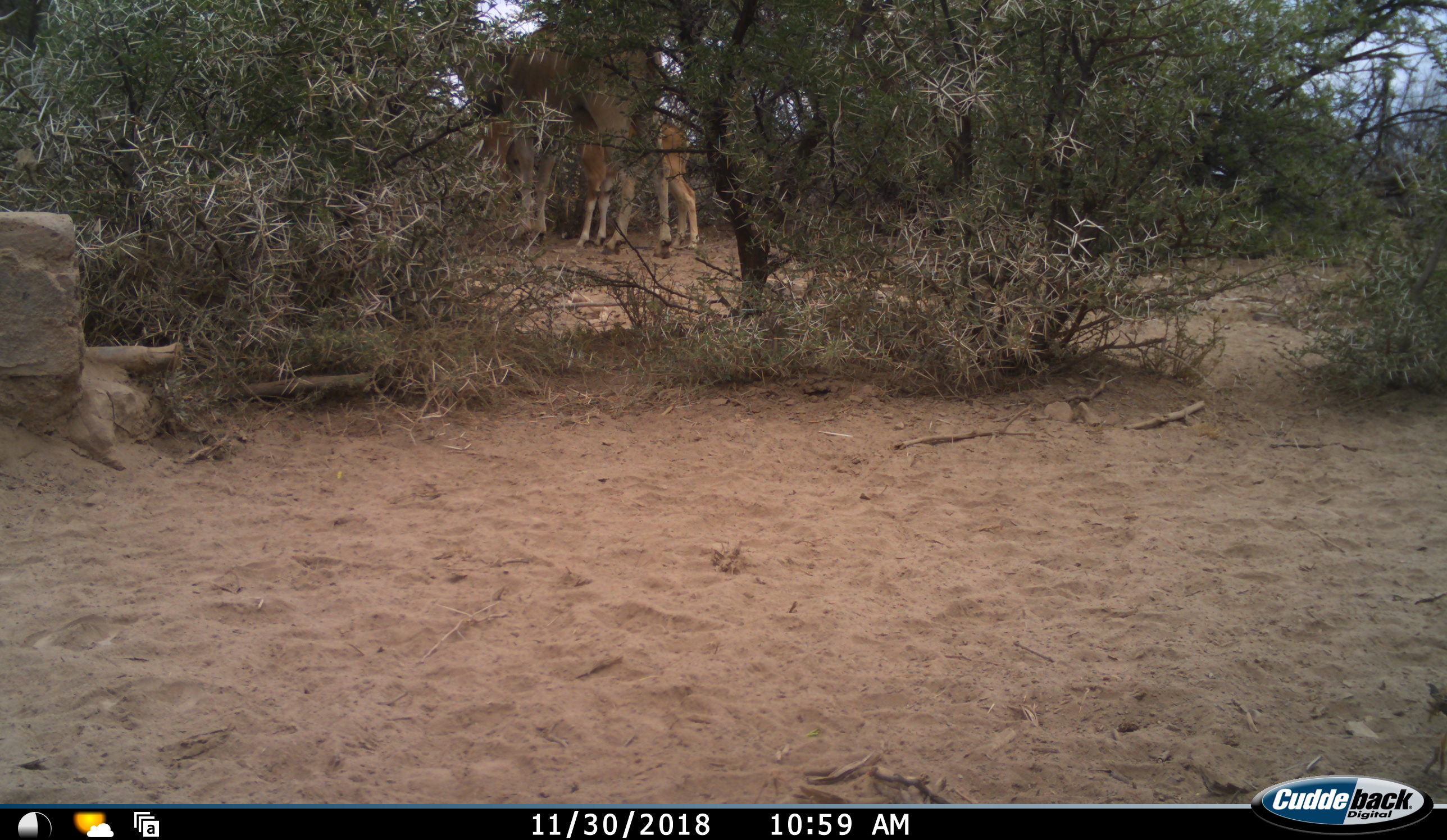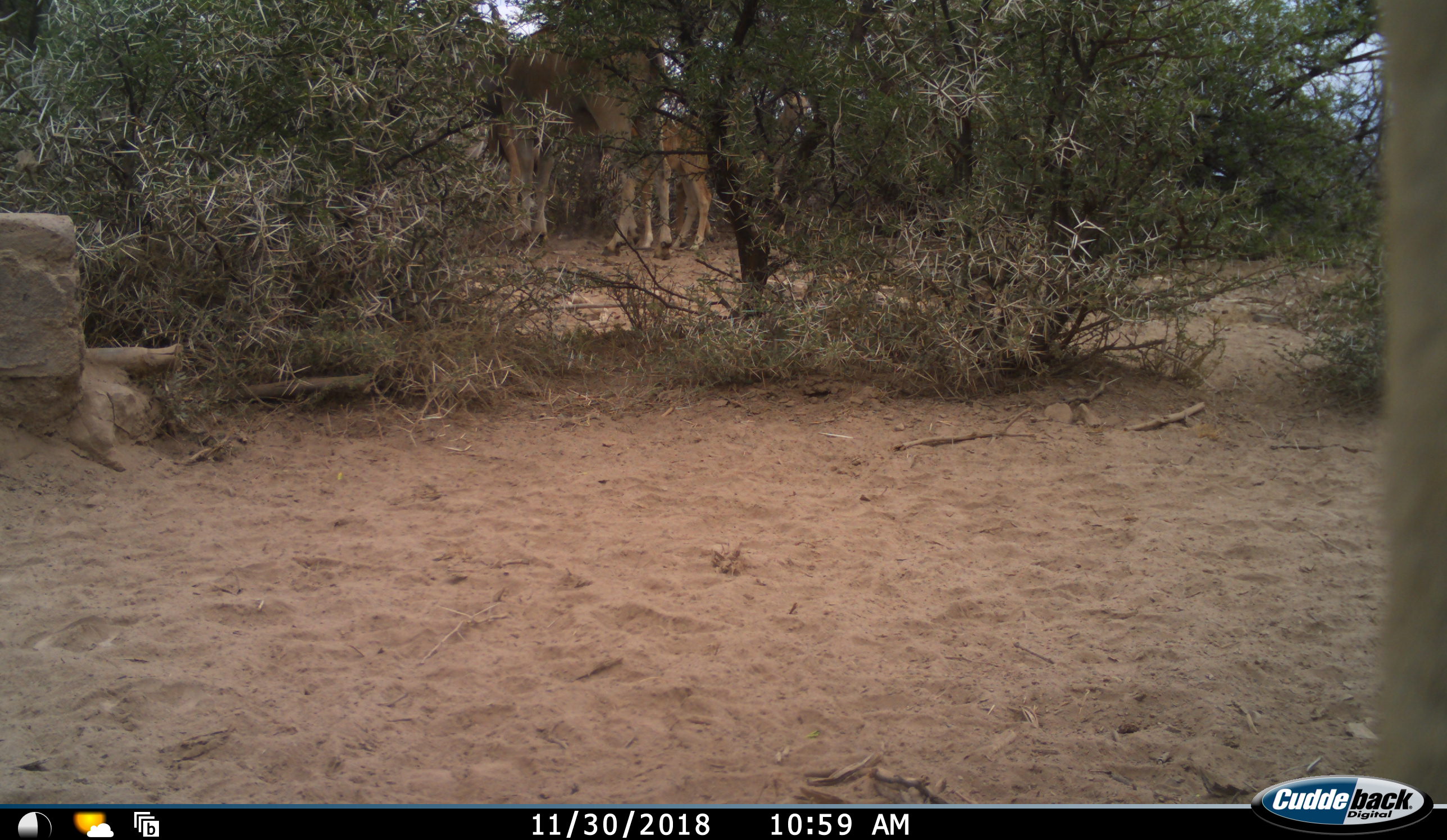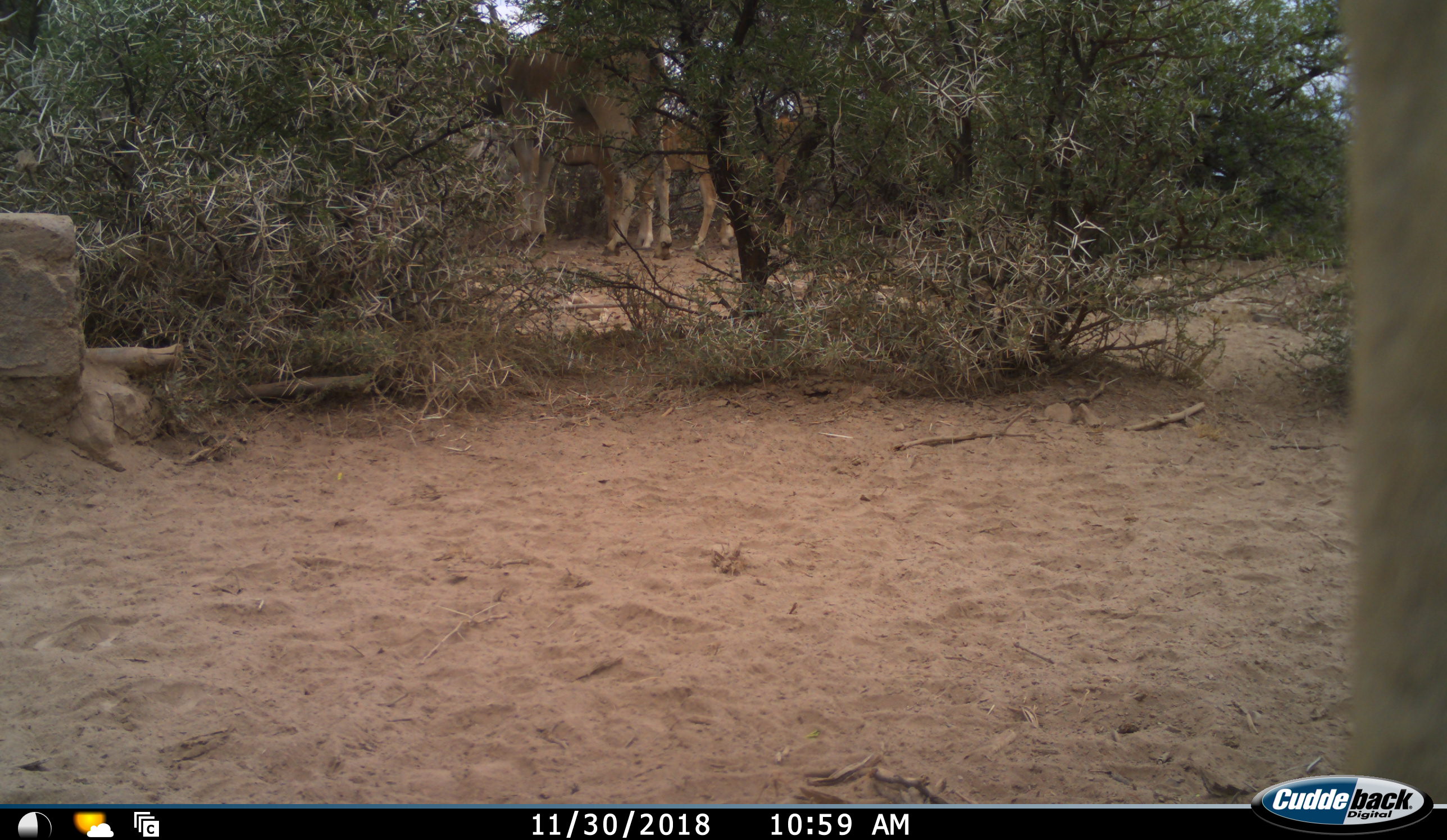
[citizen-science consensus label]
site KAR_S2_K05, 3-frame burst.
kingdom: Animalia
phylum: Chordata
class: Mammalia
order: Artiodactyla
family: Bovidae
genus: Tragelaphus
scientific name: Tragelaphus oryx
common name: eland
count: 3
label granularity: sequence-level